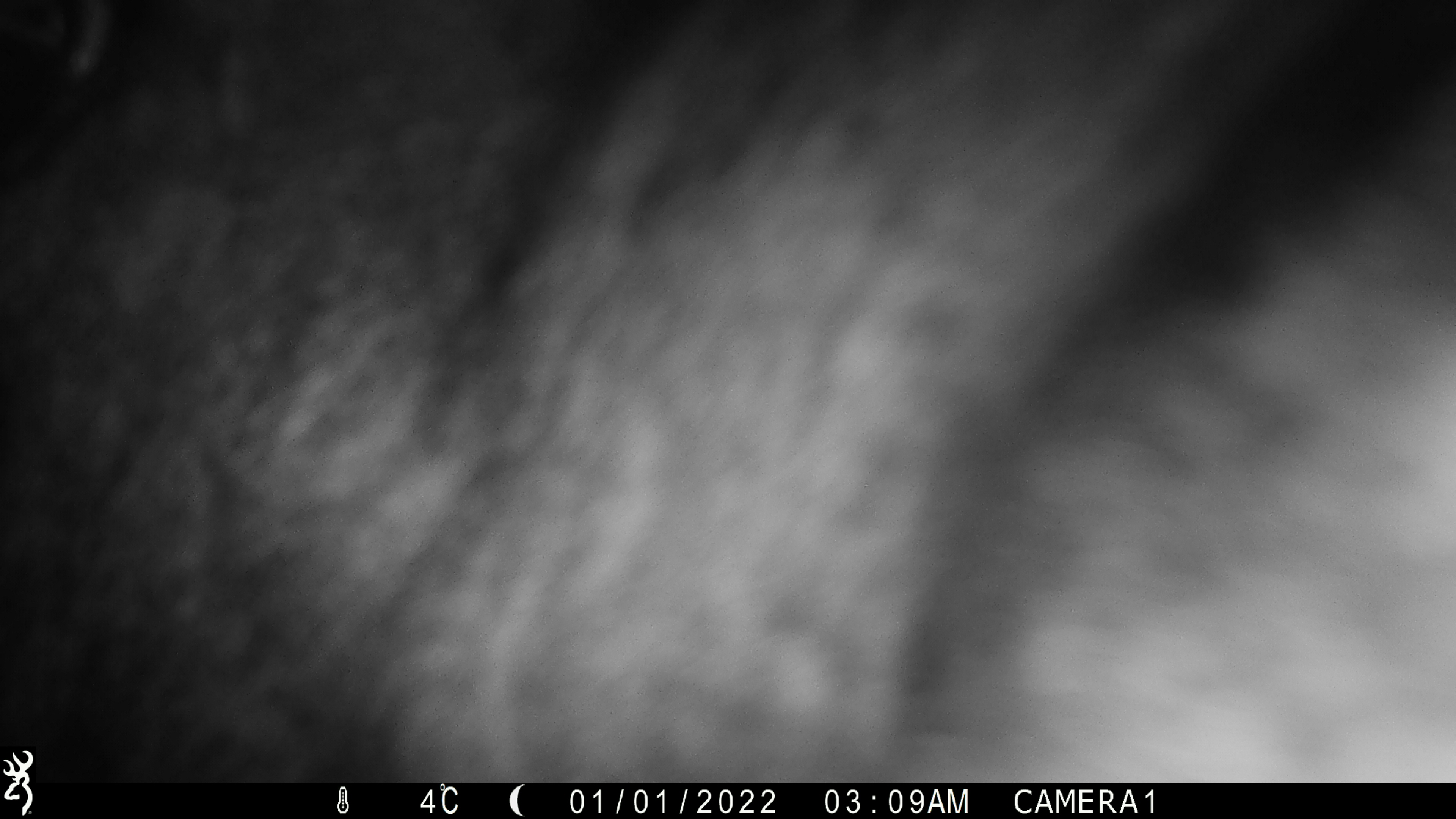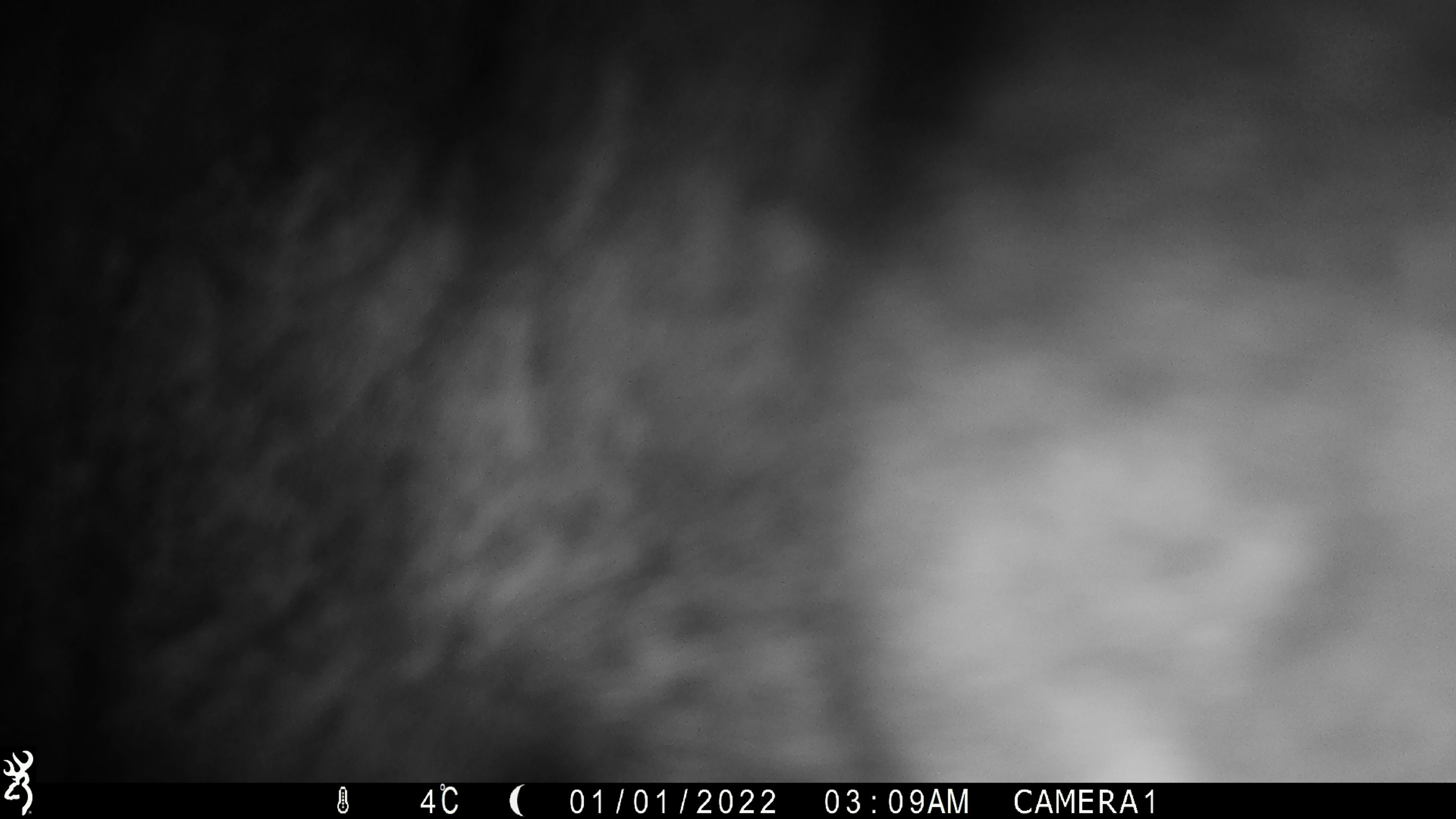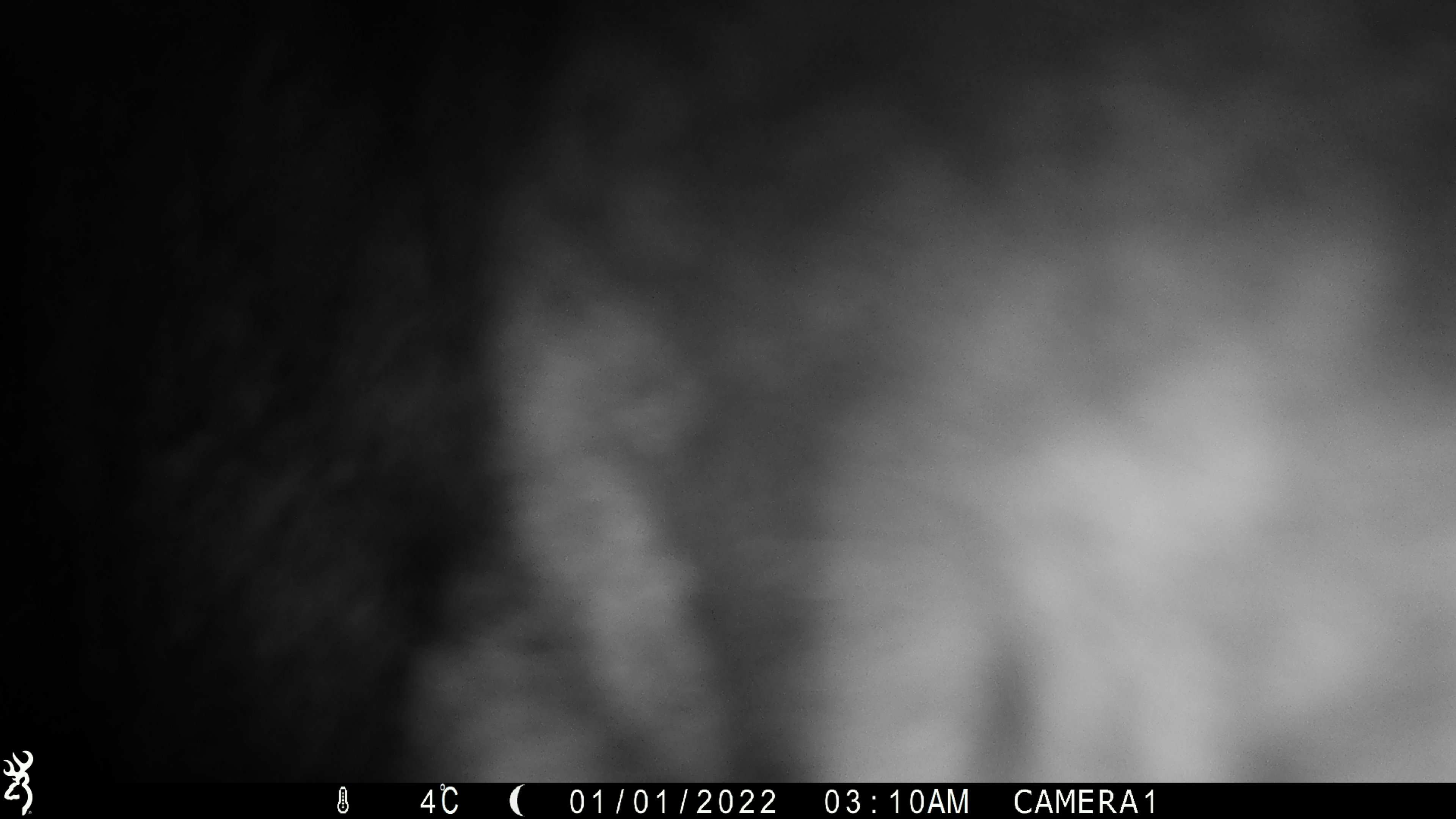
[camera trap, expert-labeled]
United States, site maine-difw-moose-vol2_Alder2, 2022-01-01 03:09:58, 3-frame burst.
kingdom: Animalia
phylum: Chordata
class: Mammalia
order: Artiodactyla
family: Cervidae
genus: Alces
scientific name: Alces alces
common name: moose